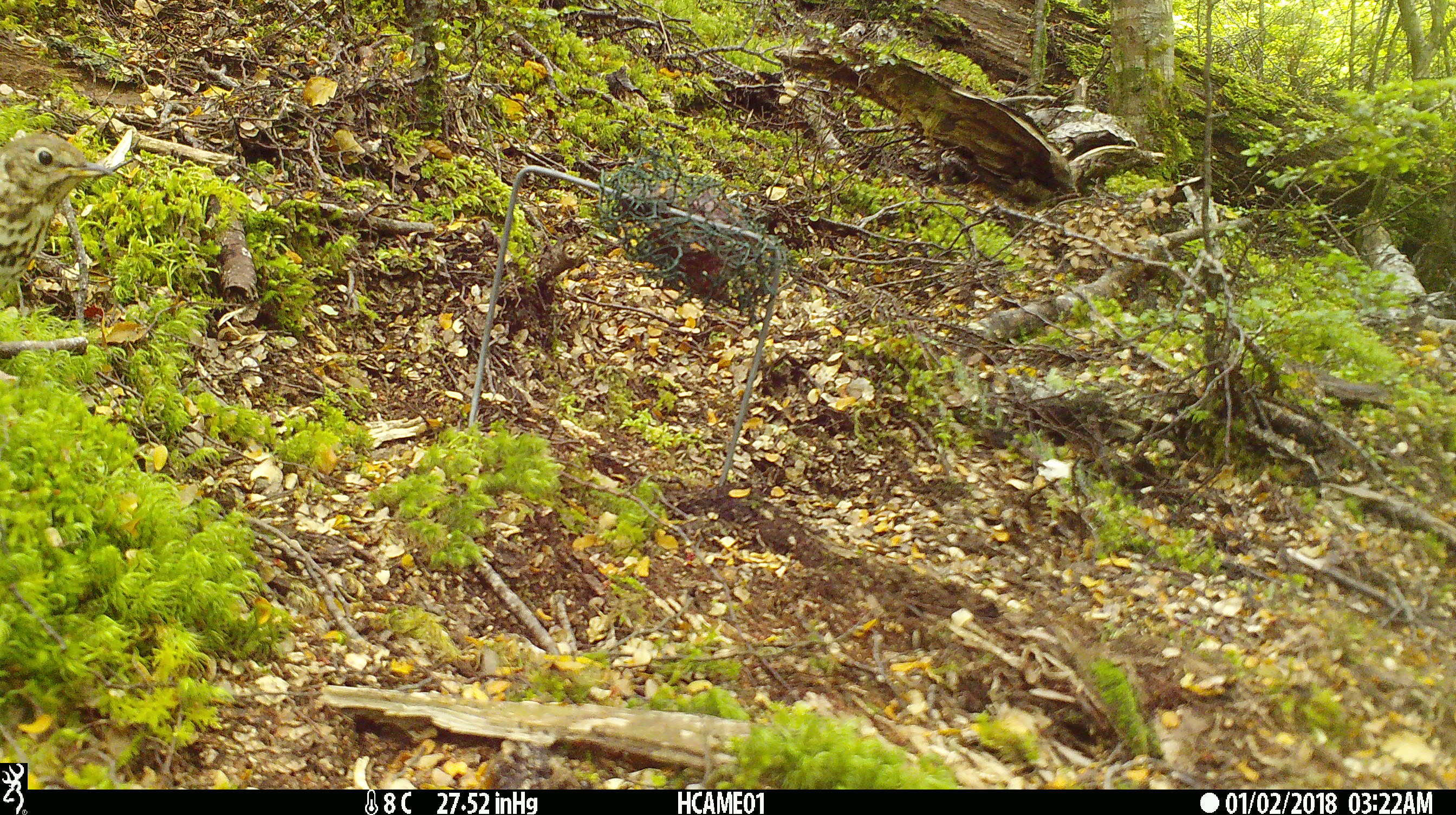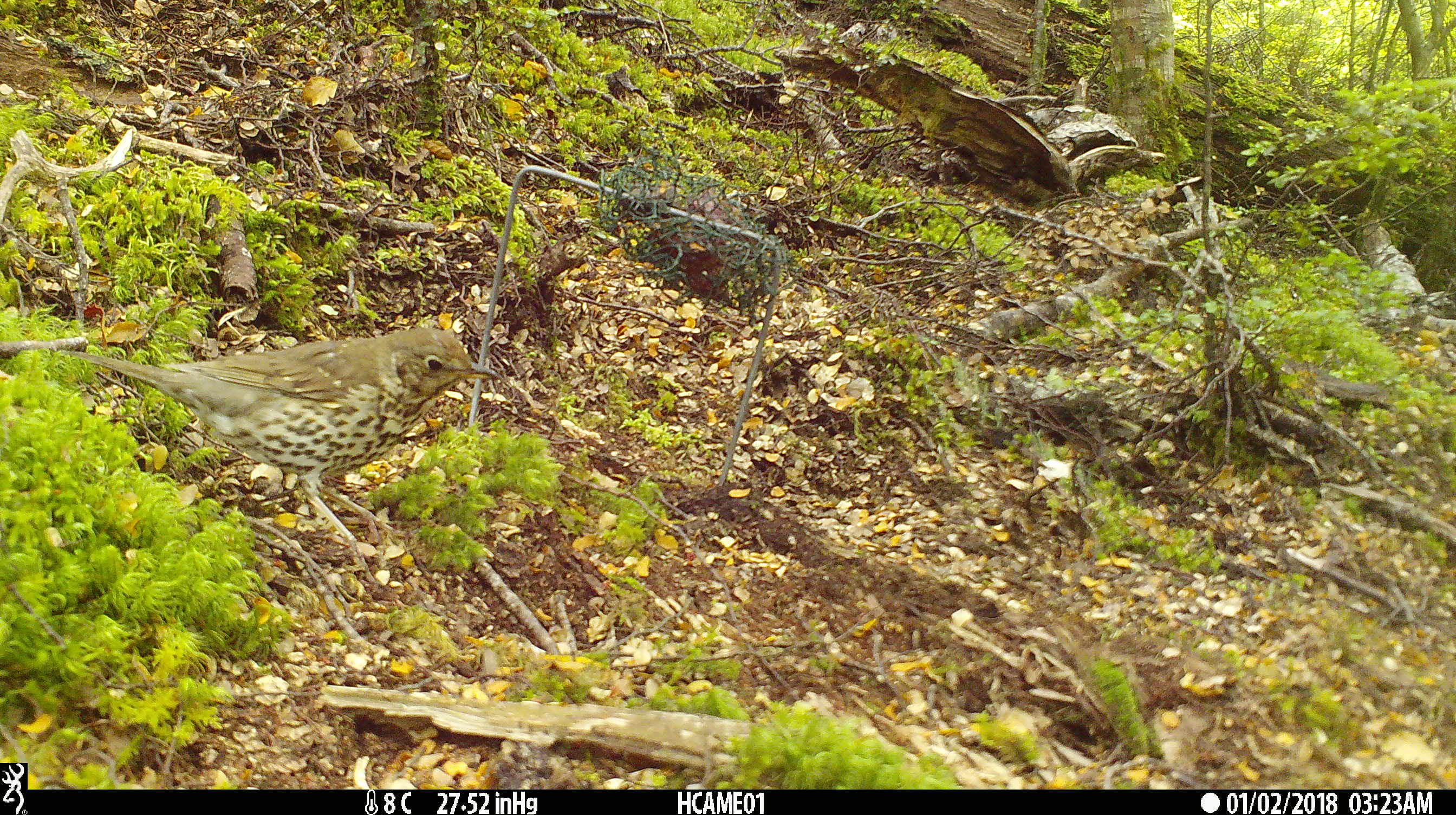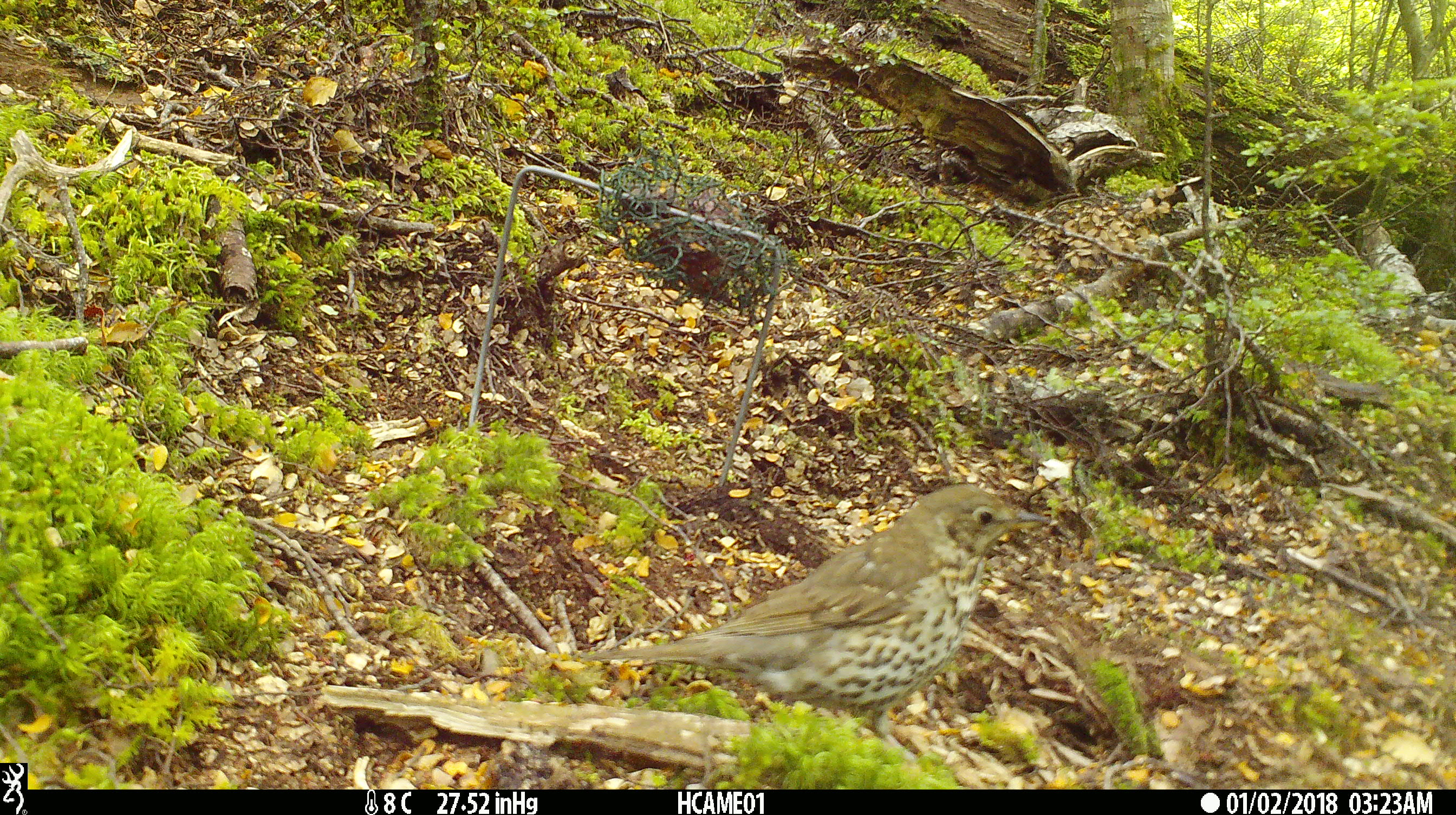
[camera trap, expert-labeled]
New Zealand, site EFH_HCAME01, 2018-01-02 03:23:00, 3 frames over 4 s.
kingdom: Animalia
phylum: Chordata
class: Aves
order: Passeriformes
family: Turdidae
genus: Turdus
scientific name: Turdus philomelos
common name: song thrush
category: thrush